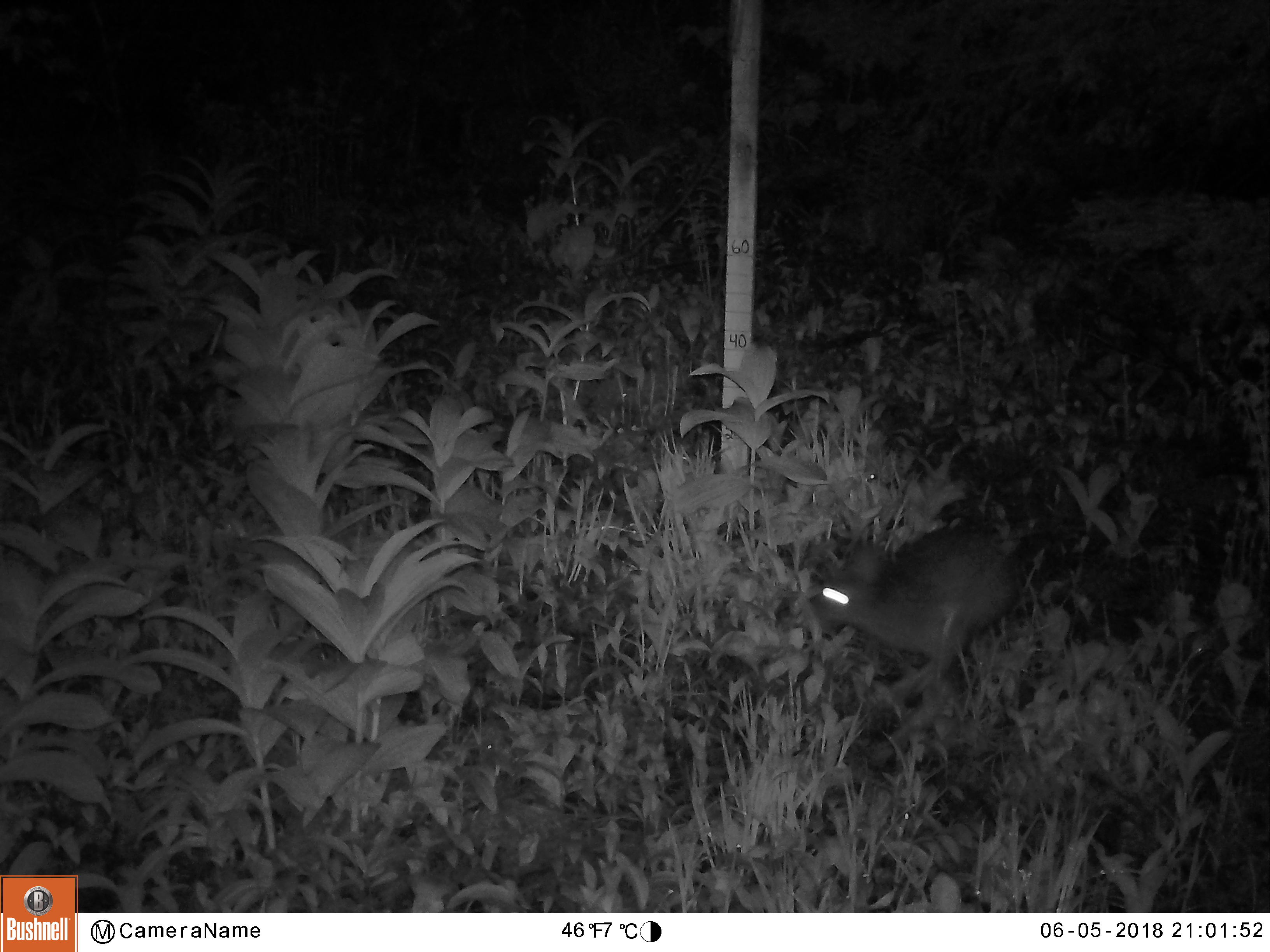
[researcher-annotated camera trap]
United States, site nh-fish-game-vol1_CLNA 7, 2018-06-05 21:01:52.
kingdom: Animalia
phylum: Chordata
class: Mammalia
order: Lagomorpha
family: Leporidae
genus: Lepus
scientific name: Lepus americanus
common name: snowshoe hare